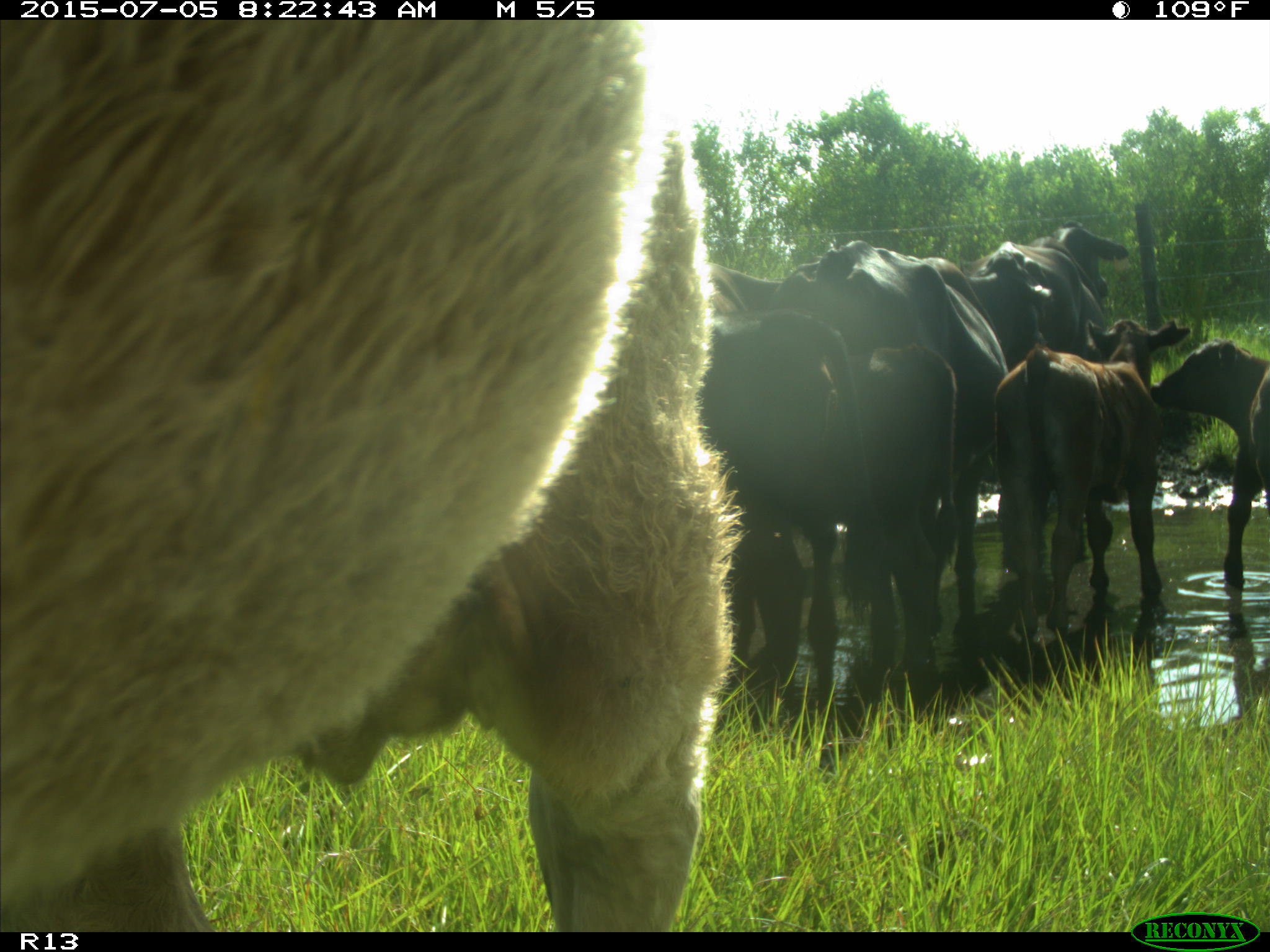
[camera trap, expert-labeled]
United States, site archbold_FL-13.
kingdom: Animalia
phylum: Chordata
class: Mammalia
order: Artiodactyla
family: Bovidae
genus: Bos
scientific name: Bos taurus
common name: domestic cow